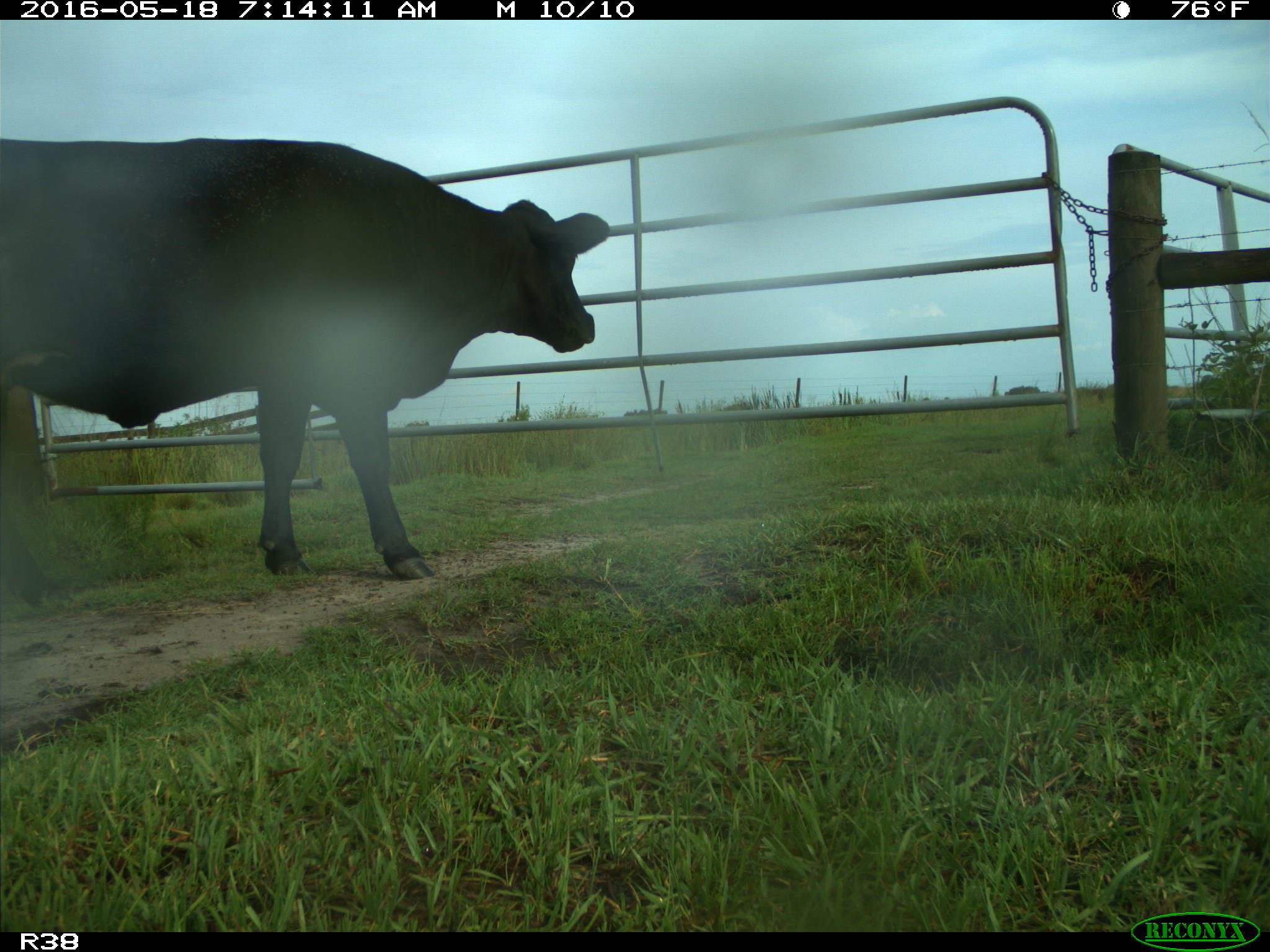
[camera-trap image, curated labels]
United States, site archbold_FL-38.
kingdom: Animalia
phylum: Chordata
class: Mammalia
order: Artiodactyla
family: Bovidae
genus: Bos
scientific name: Bos taurus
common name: domestic cow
Bos taurus (domestic cow).